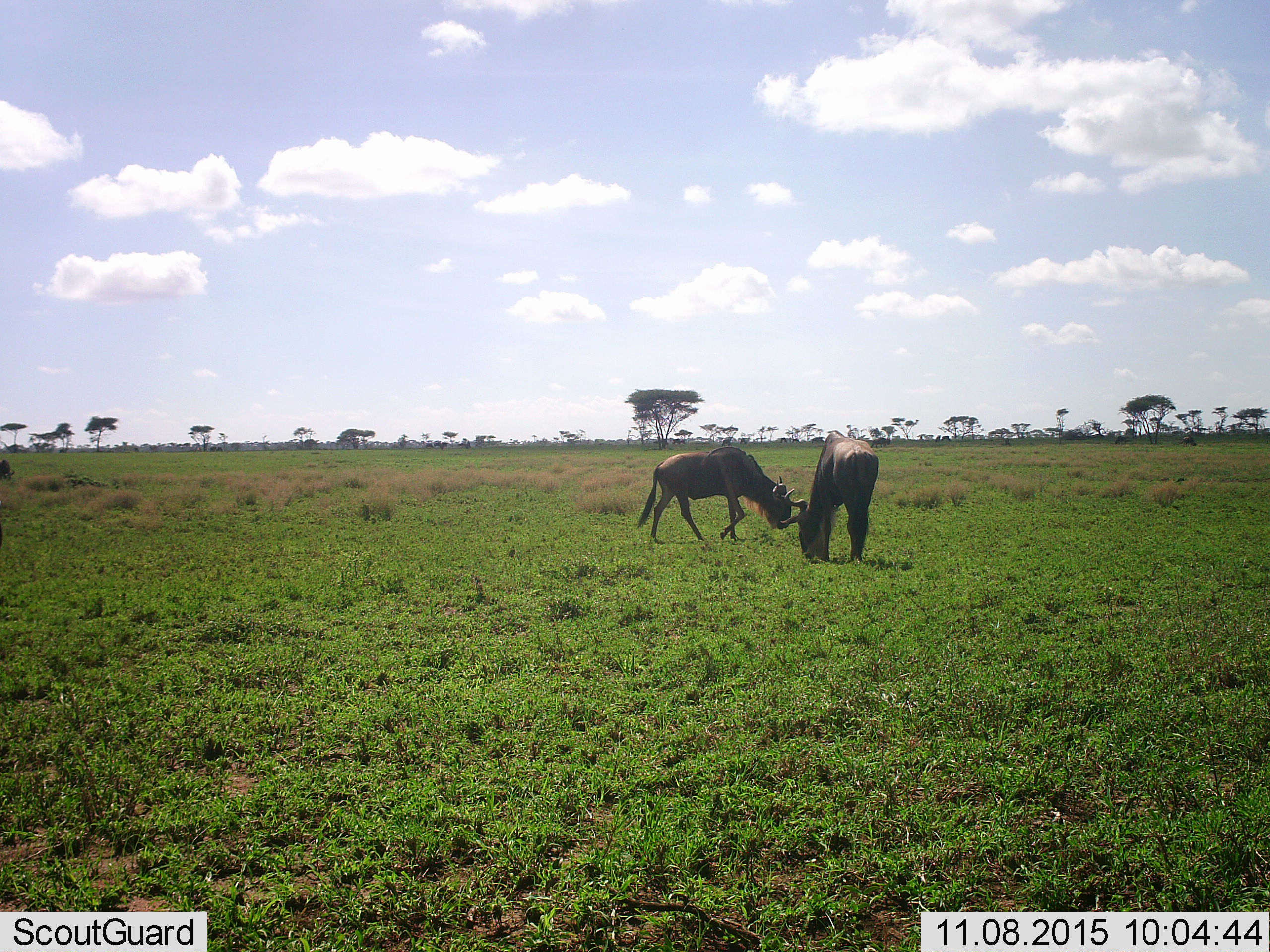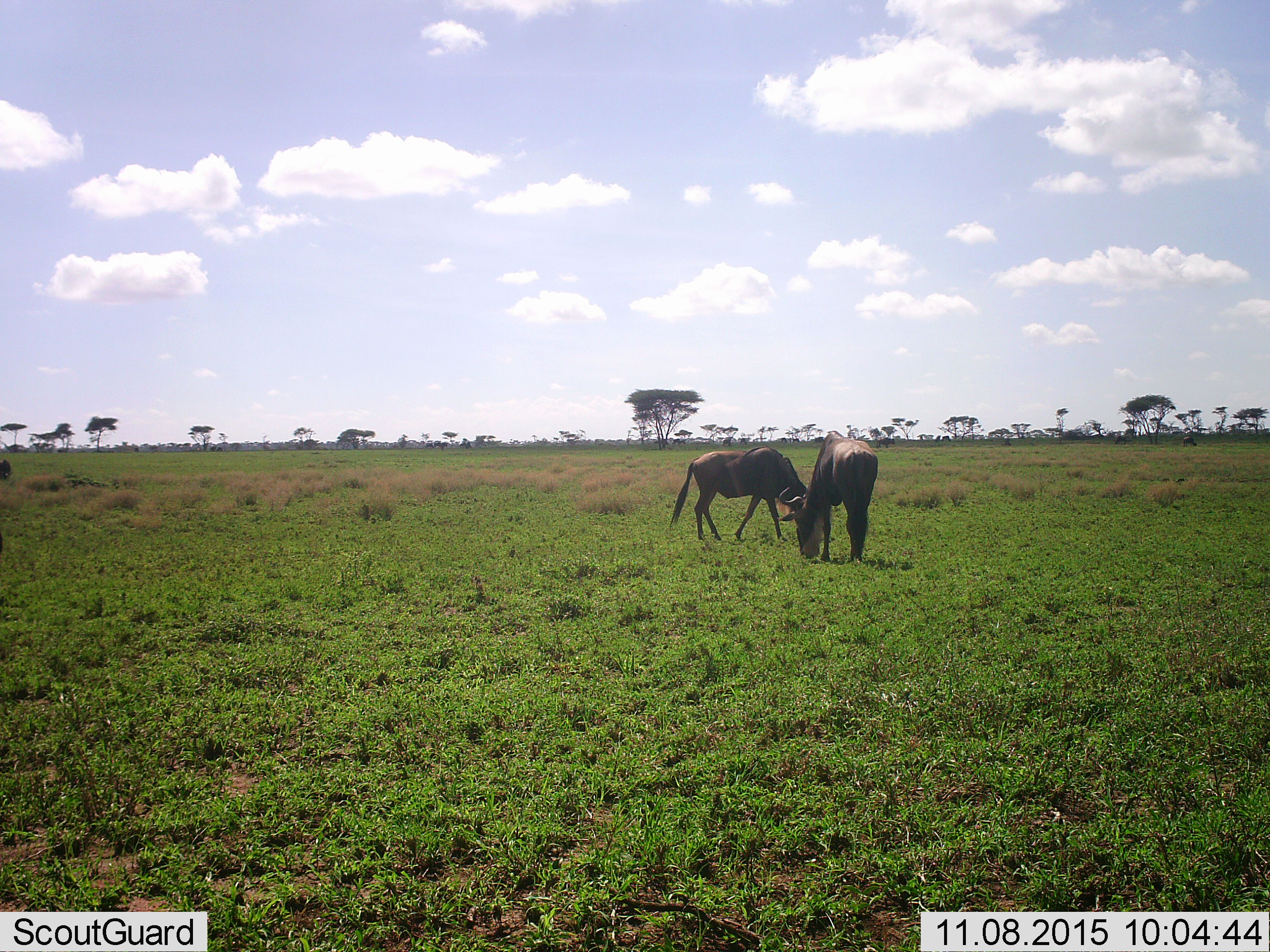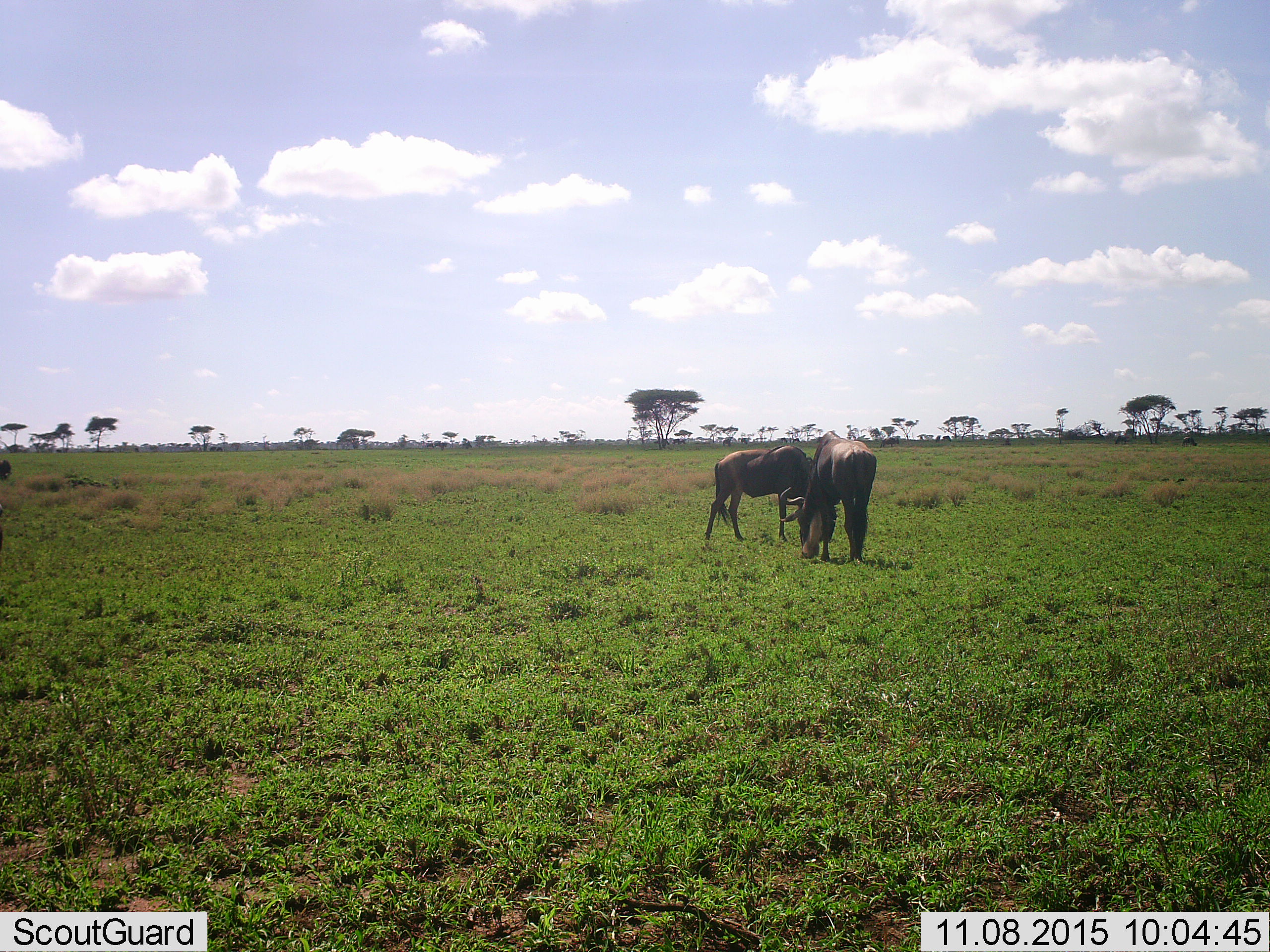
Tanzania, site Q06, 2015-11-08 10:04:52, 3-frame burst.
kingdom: Animalia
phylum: Chordata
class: Mammalia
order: Artiodactyla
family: Bovidae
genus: Connochaetes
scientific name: Connochaetes taurinus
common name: blue wildebeest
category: wildebeest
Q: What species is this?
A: Wildebeest (blue wildebeest) (Connochaetes taurinus).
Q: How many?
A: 2.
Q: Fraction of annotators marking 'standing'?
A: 80%.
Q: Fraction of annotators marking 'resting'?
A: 0%.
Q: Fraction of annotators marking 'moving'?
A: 60%.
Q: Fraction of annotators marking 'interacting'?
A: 0%.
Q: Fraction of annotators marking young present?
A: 0%.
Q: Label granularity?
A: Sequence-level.